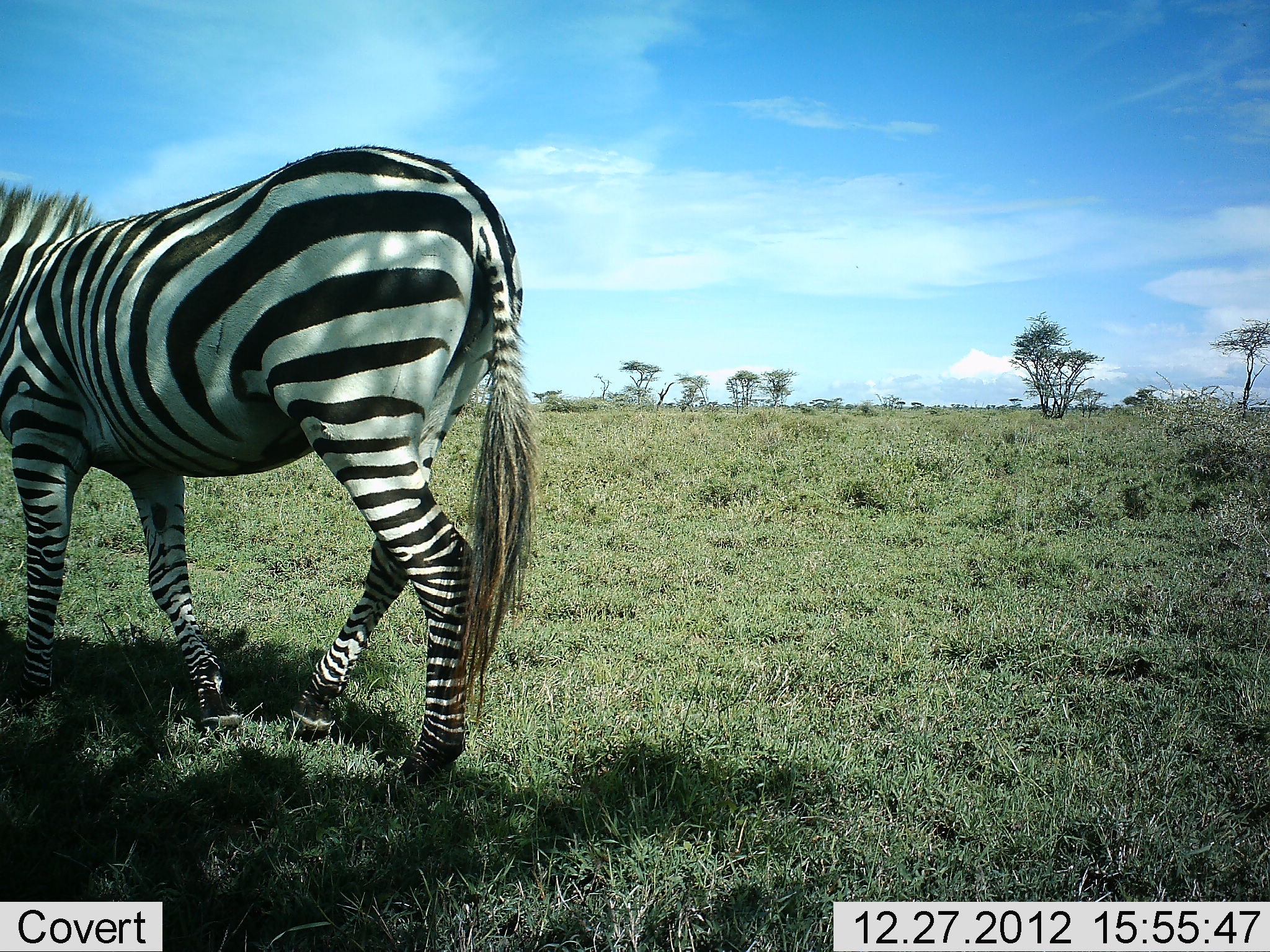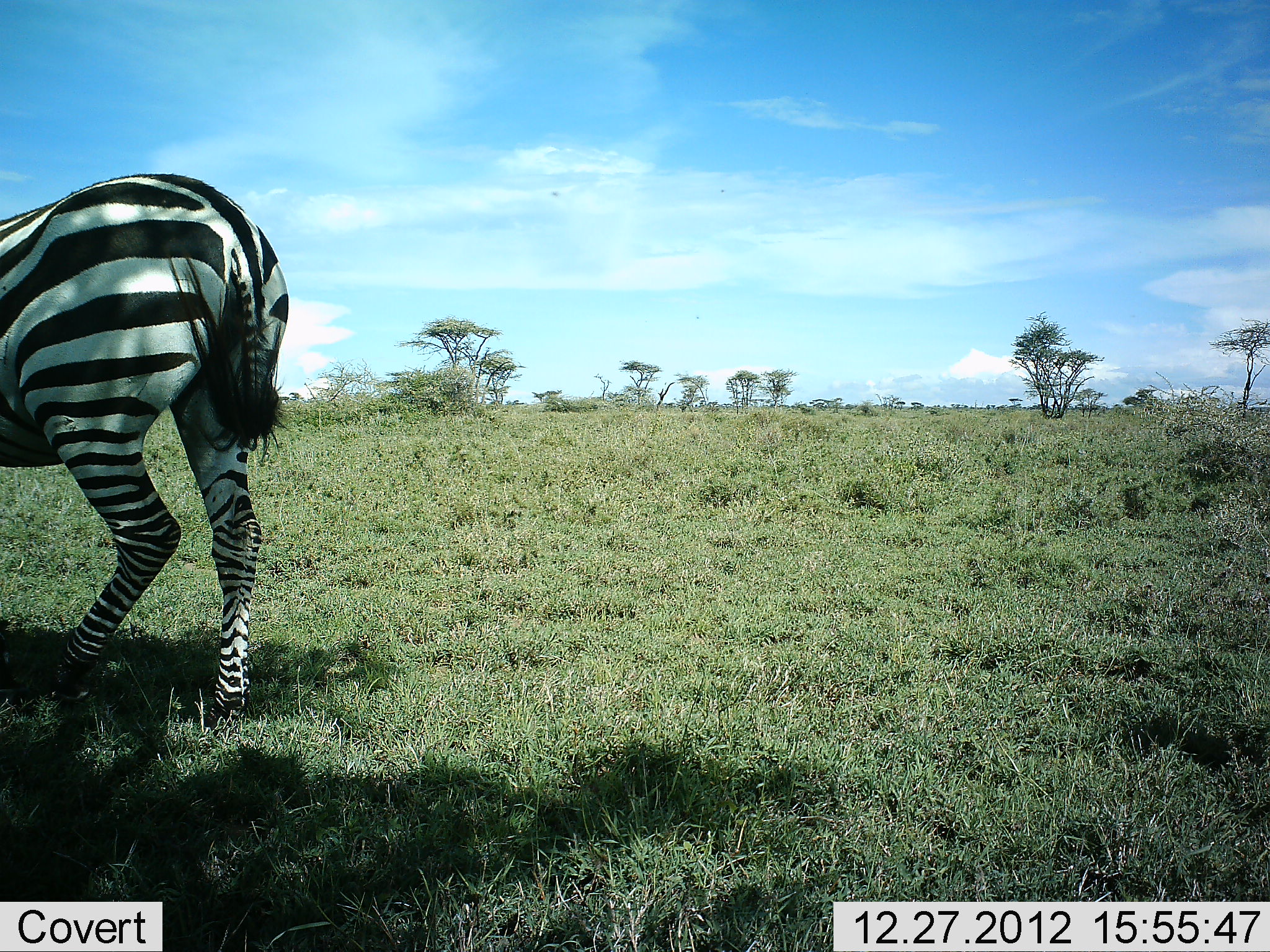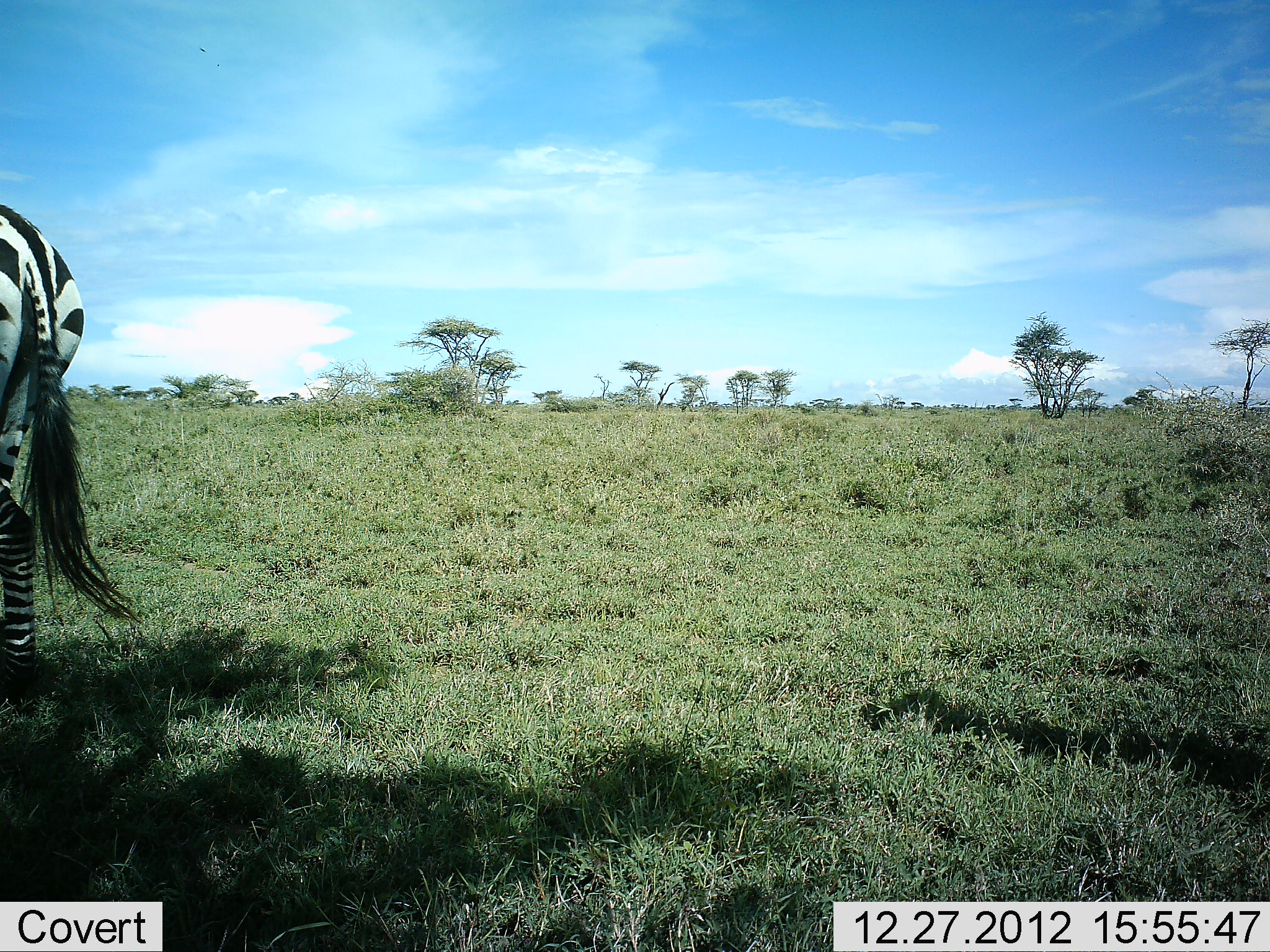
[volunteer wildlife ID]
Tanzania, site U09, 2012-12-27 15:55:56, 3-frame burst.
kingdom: Animalia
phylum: Chordata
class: Mammalia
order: Perissodactyla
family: Equidae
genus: Equus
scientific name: Equus quagga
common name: plains zebra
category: zebra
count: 1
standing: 0%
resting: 0%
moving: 100%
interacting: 0%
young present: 0%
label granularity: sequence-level